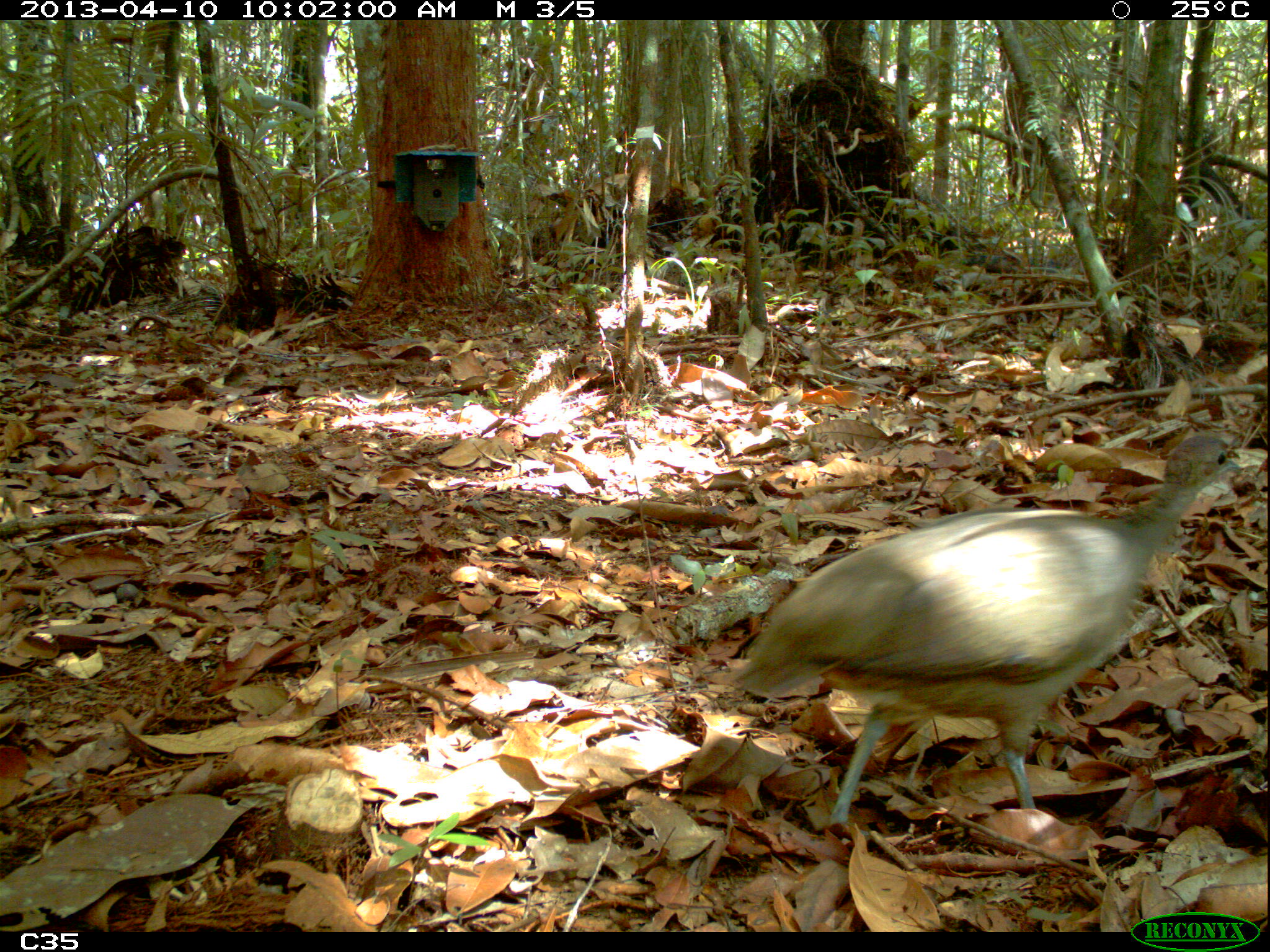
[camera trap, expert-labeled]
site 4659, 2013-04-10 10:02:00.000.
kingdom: Animalia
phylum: Chordata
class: Aves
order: Tinamiformes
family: Tinamidae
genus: Tinamus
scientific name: Tinamus major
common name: great tinamou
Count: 1.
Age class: adult.